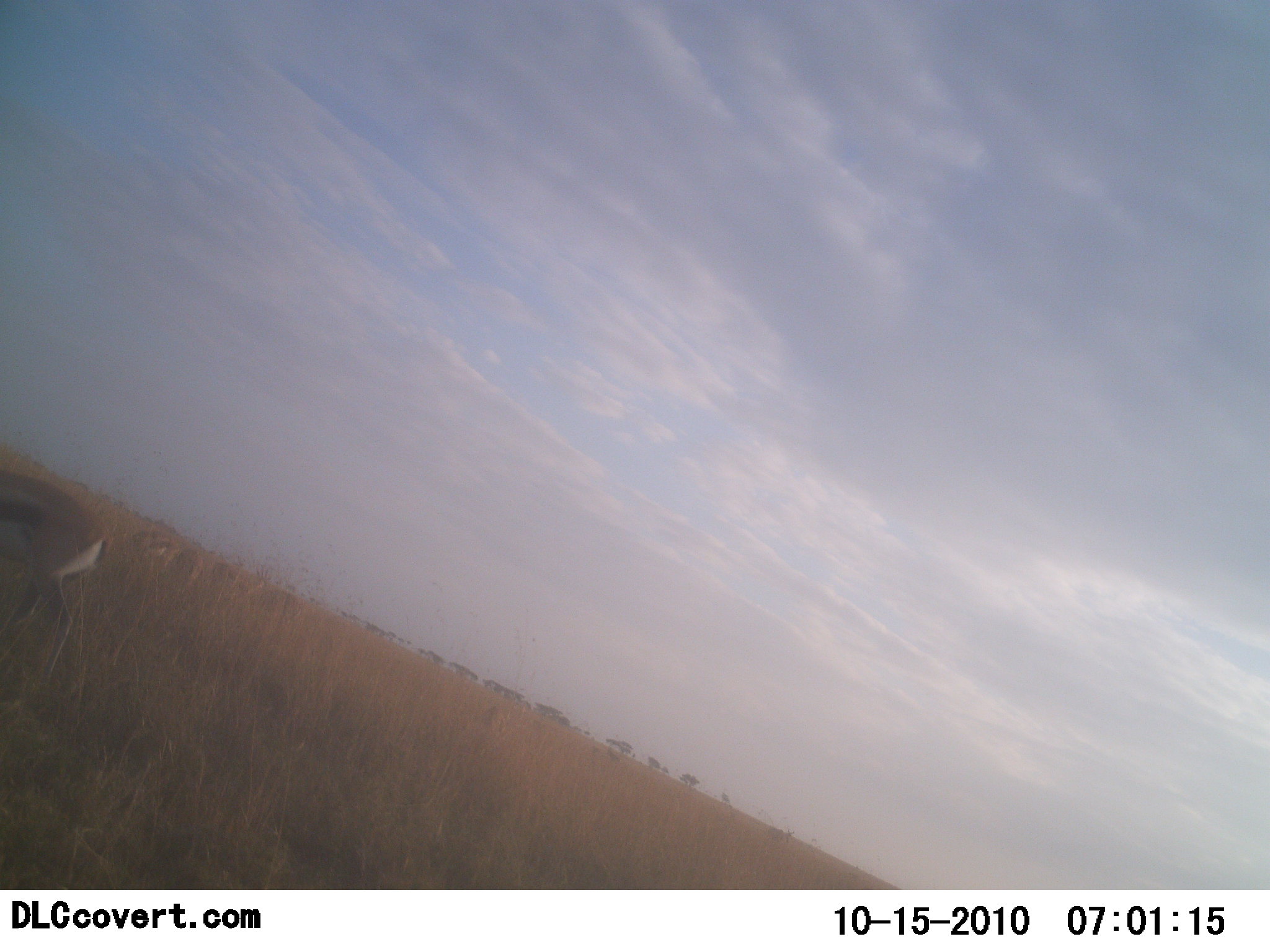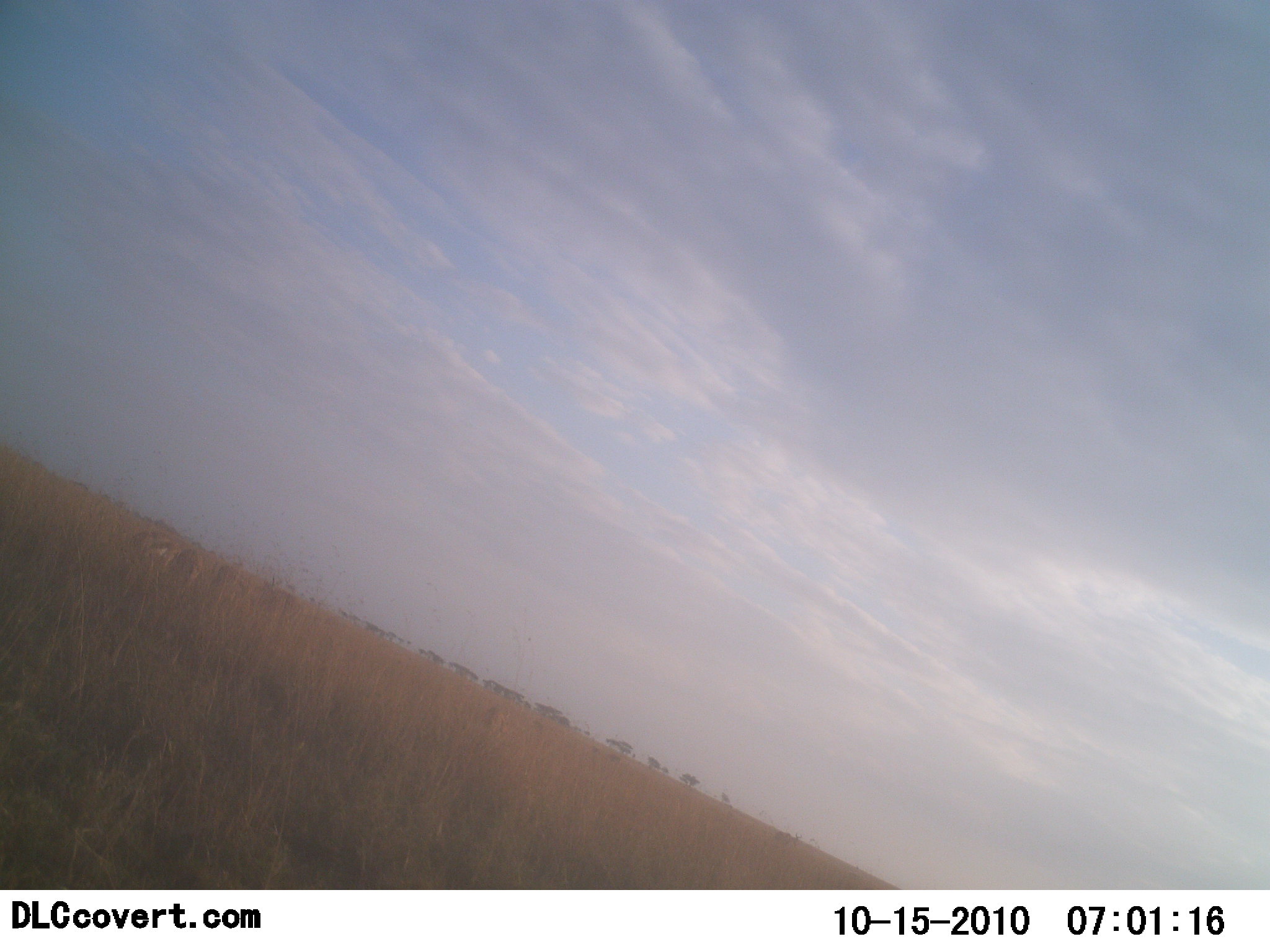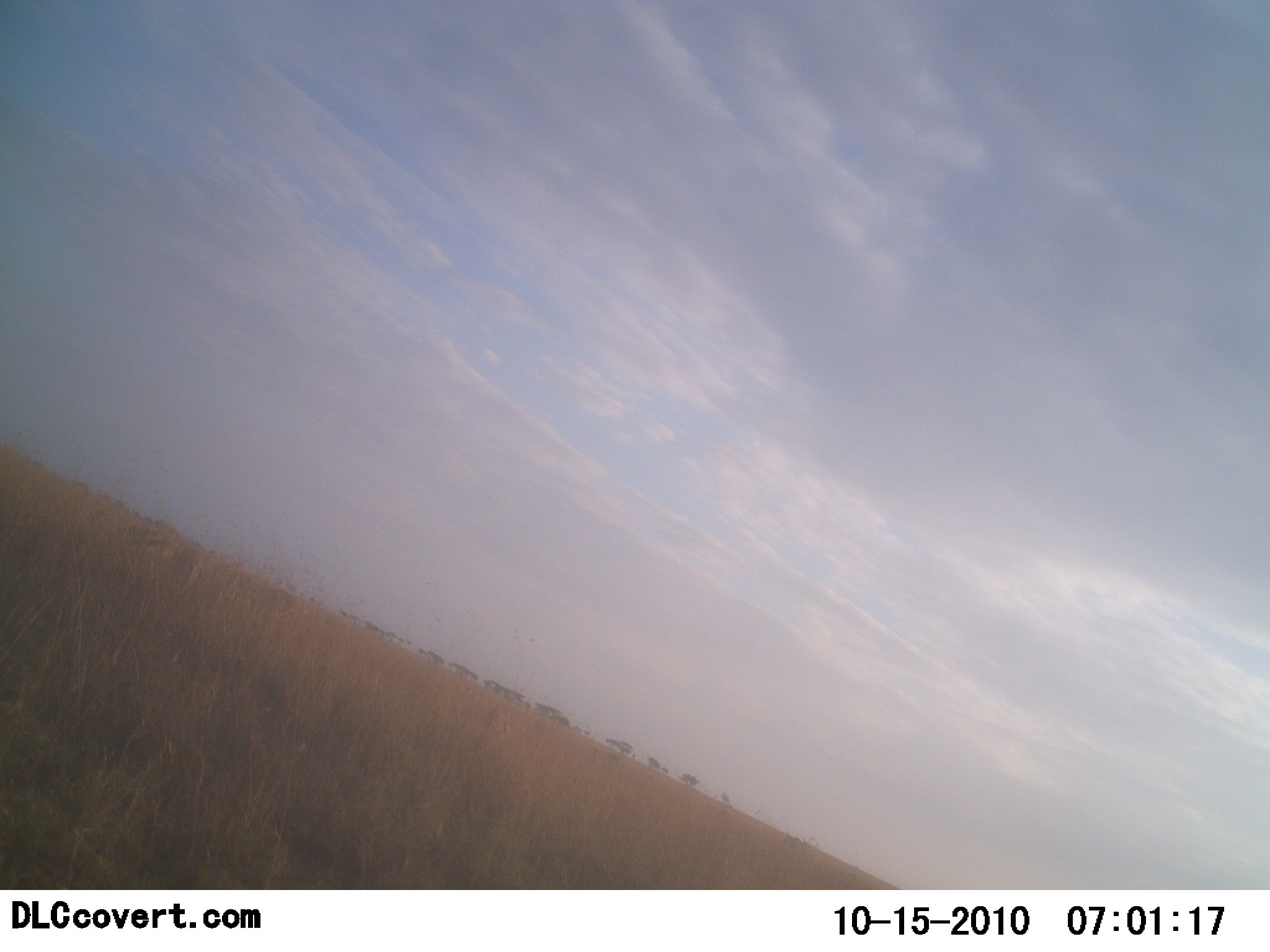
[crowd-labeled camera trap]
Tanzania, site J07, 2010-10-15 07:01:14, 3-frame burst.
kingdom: Animalia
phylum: Chordata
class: Mammalia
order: Artiodactyla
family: Bovidae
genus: Eudorcas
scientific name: Eudorcas thomsonii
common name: thomson's gazelle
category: gazellethomsons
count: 1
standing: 29%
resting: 0%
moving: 79%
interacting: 0%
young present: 0%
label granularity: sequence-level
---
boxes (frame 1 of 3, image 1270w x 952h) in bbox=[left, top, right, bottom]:
animal: bbox=[0, 465, 107, 709]